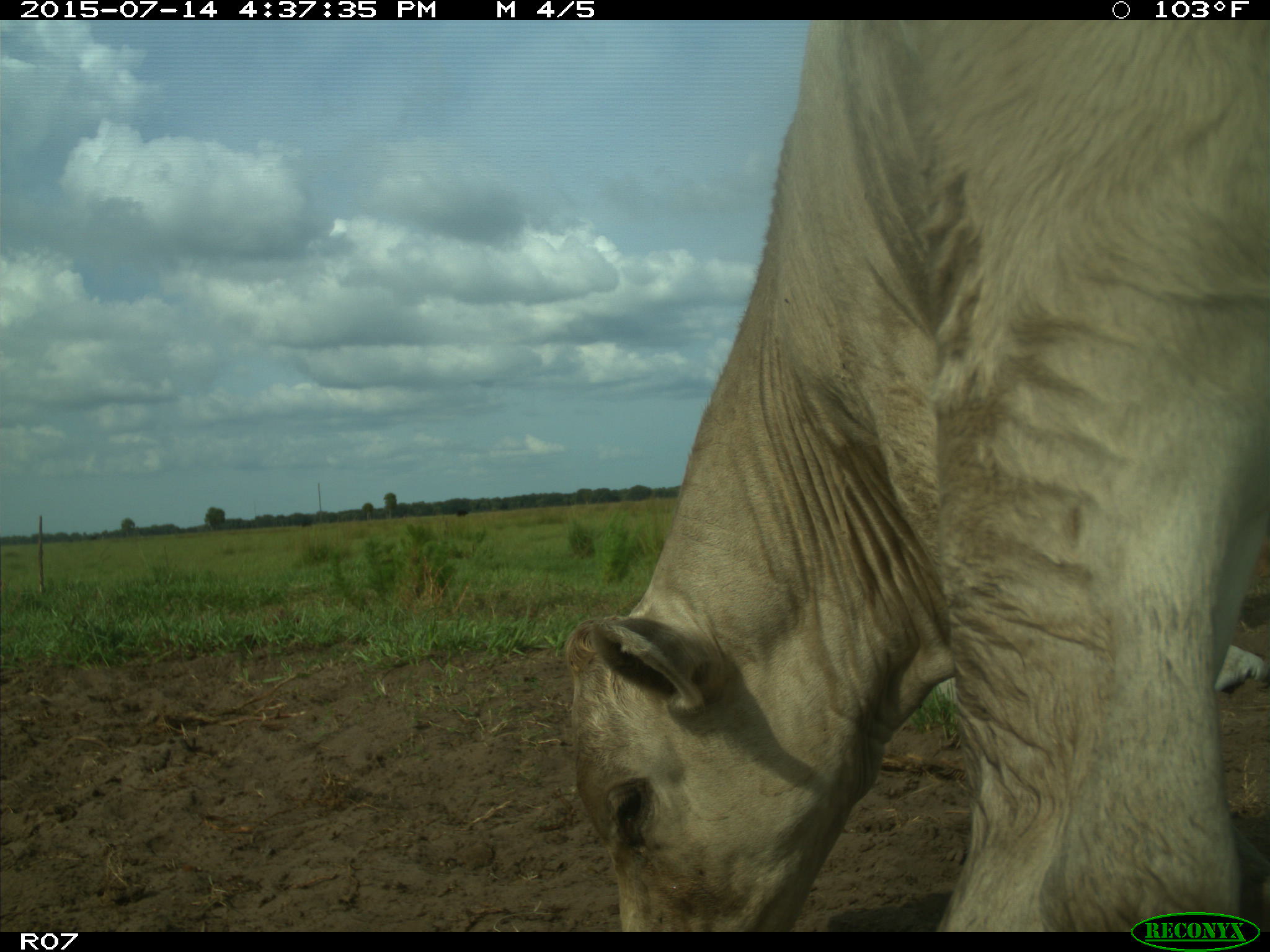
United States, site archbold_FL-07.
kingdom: Animalia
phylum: Chordata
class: Mammalia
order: Artiodactyla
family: Bovidae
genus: Bos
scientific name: Bos taurus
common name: domestic cow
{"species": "Bos taurus (domestic cow)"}